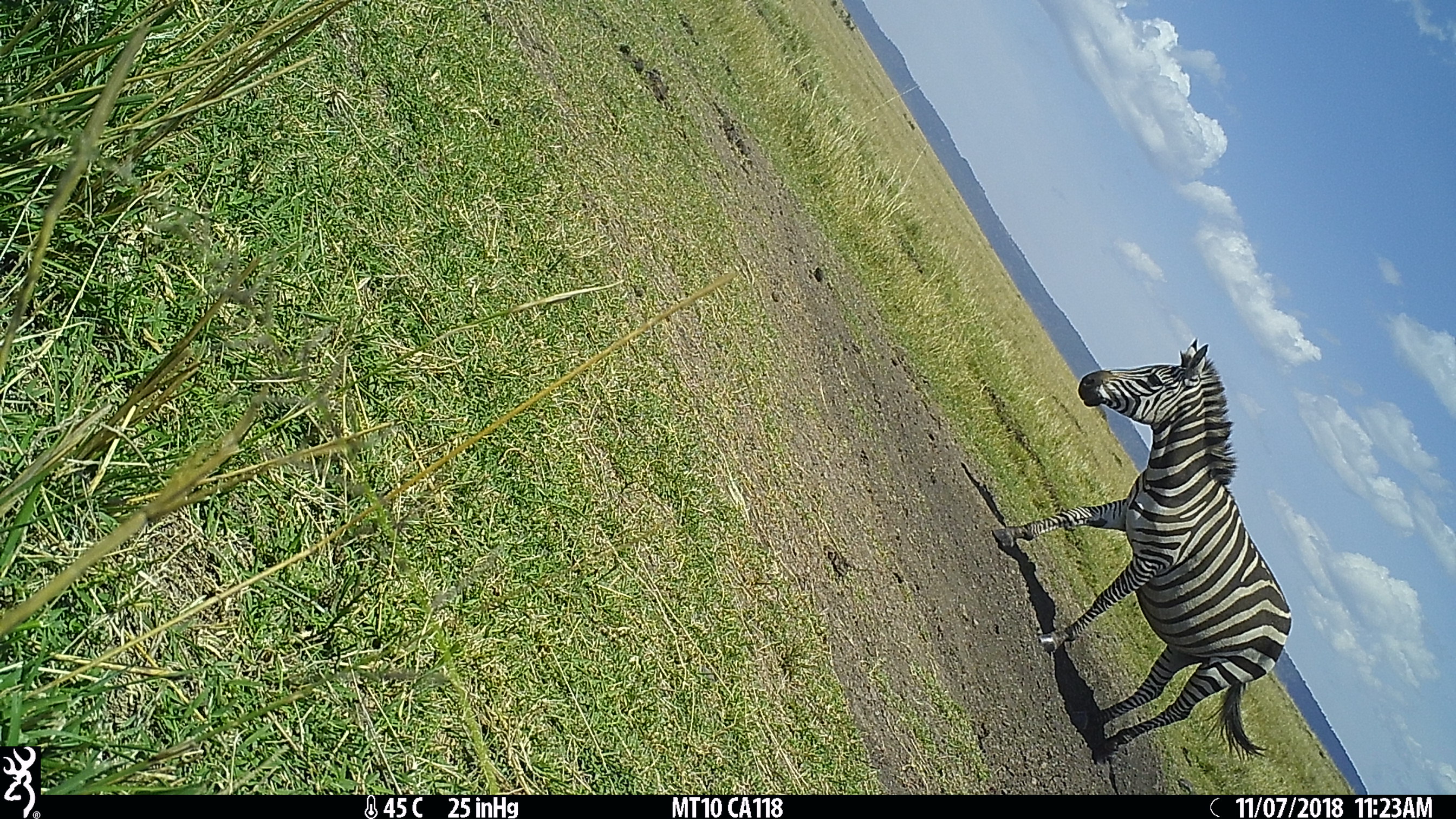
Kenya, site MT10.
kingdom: Animalia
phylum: Chordata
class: Mammalia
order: Perissodactyla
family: Equidae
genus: Equus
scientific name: Equus quagga burchellii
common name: burchell's zebra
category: zebra